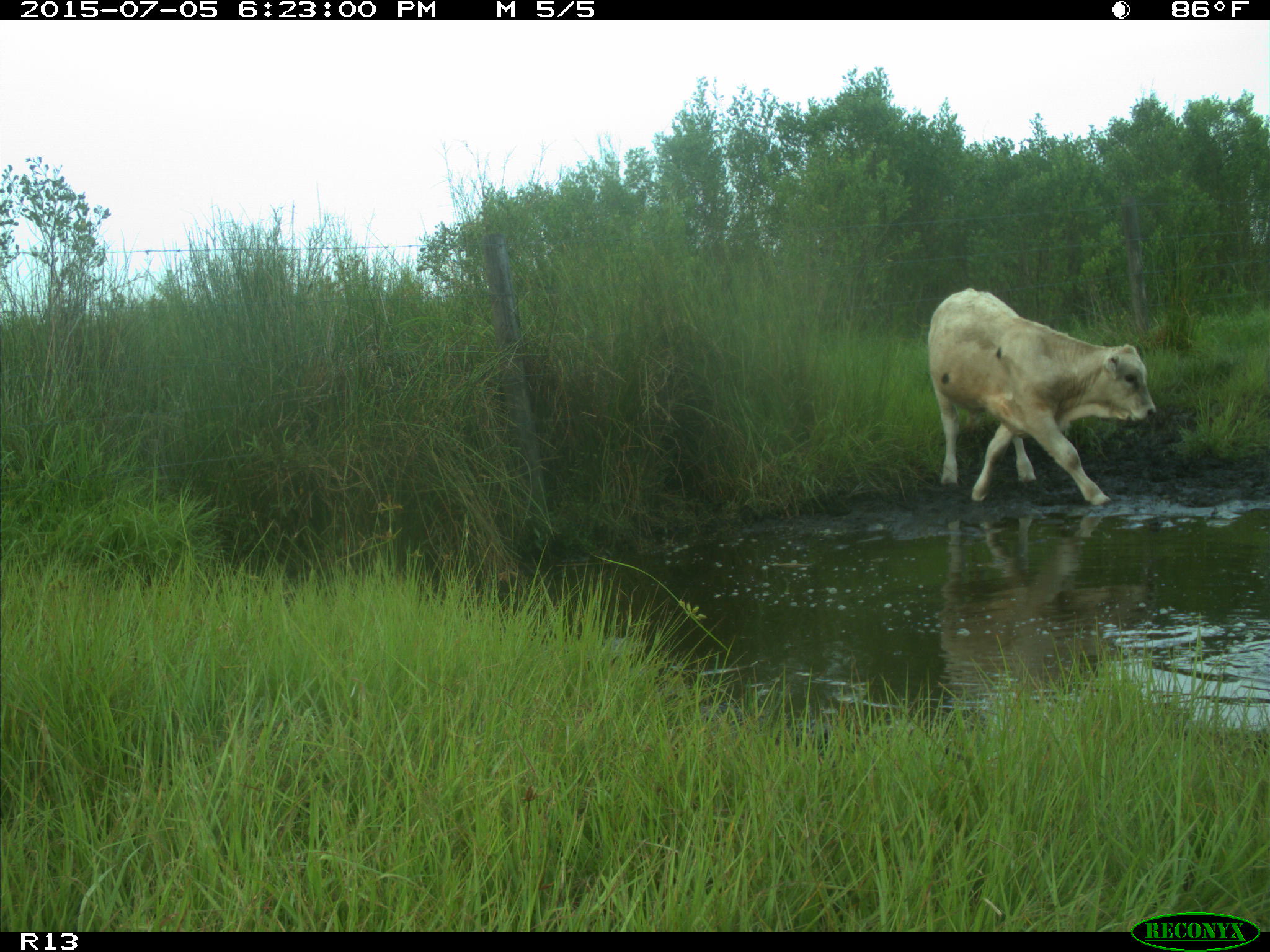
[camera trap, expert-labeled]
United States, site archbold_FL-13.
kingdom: Animalia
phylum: Chordata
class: Mammalia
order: Artiodactyla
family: Bovidae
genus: Bos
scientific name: Bos taurus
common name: domestic cow